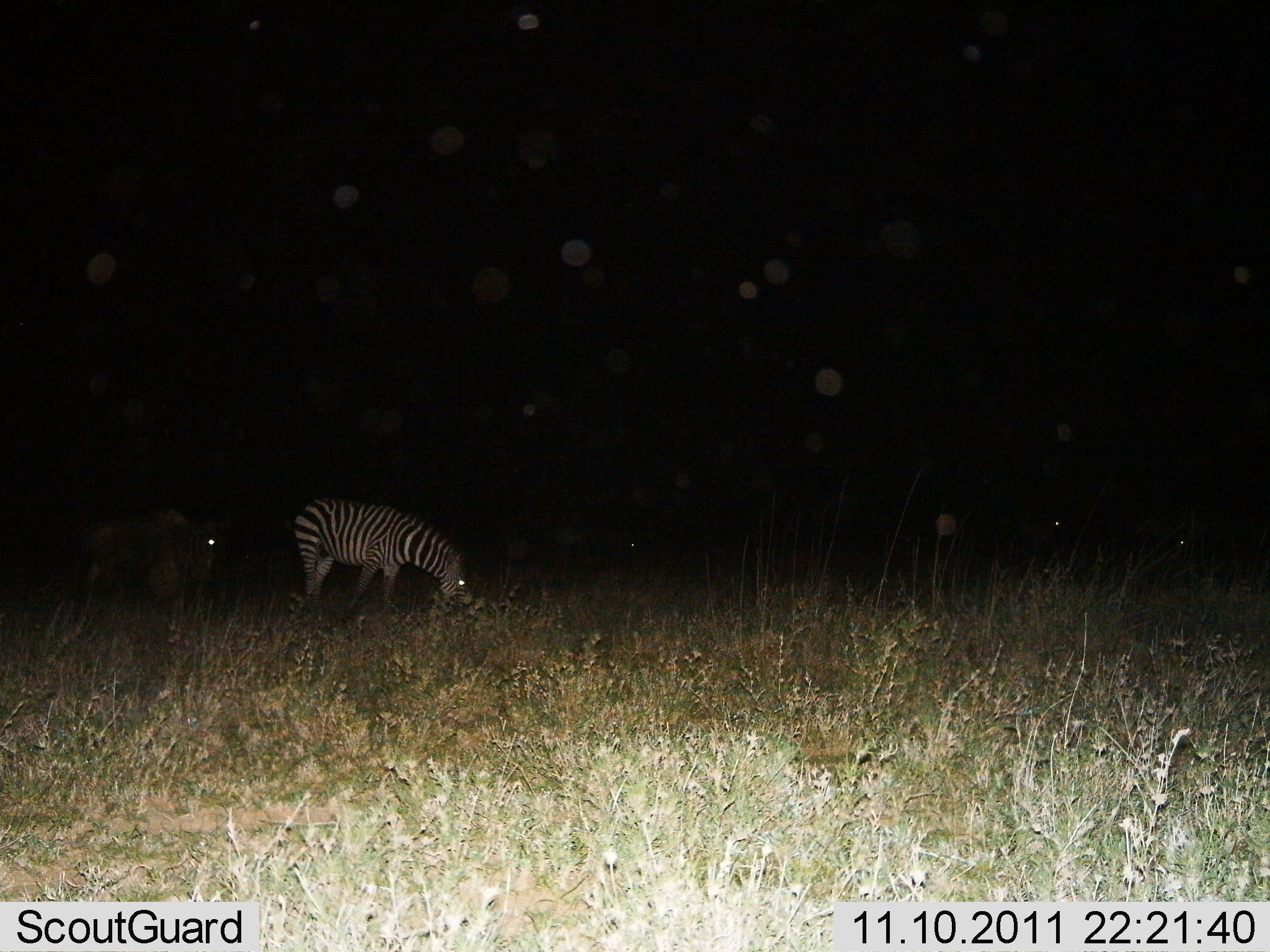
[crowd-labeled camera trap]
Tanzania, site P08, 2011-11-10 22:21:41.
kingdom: Animalia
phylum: Chordata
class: Mammalia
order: Perissodactyla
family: Equidae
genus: Equus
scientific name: Equus quagga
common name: plains zebra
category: zebra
Zebra (plains zebra) (Equus quagga), count 1. Behavior (volunteer vote fractions): standing 30%, resting 0%, moving 5%, interacting 0%. Young present (vote fraction): 0%. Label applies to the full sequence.